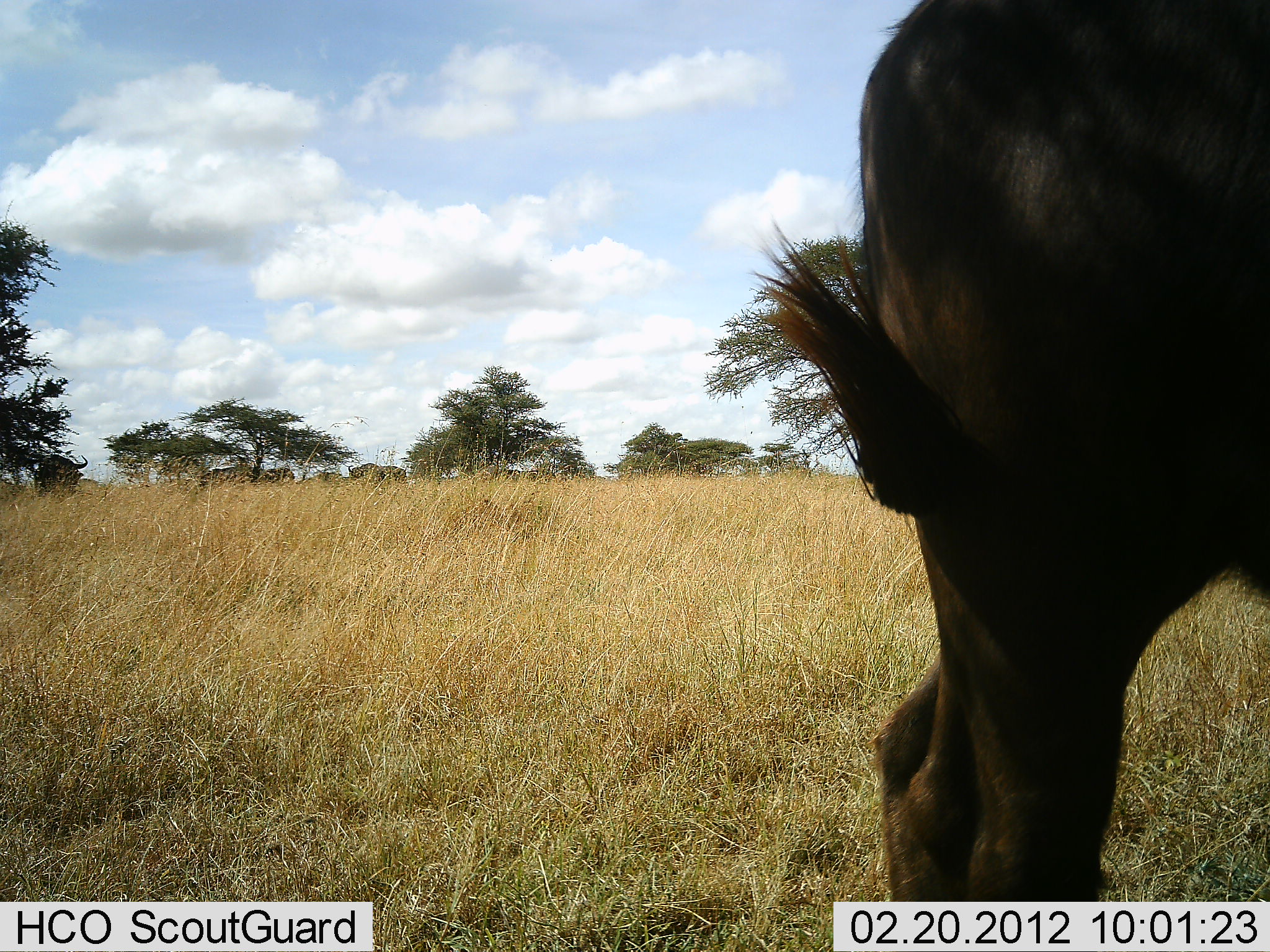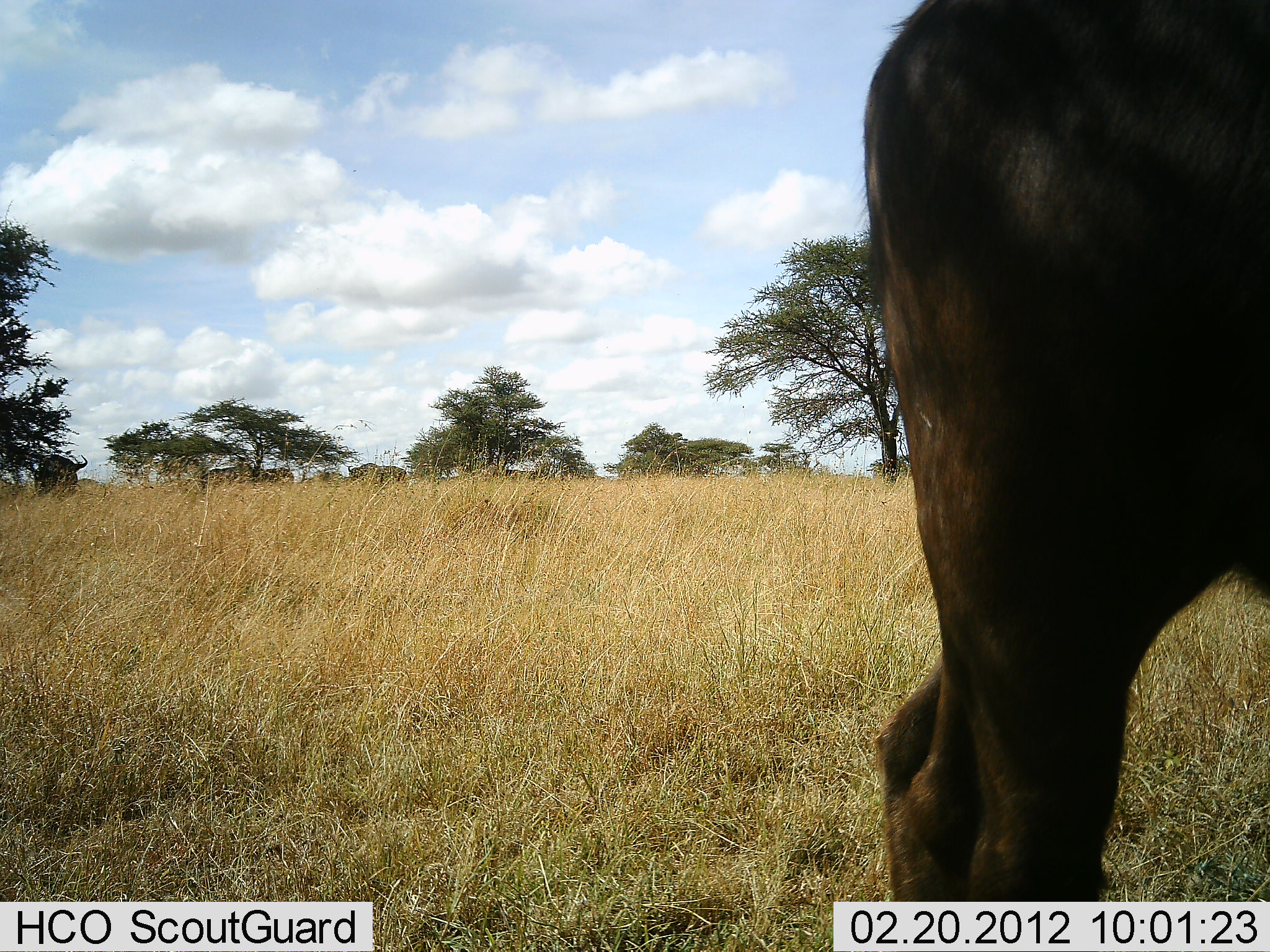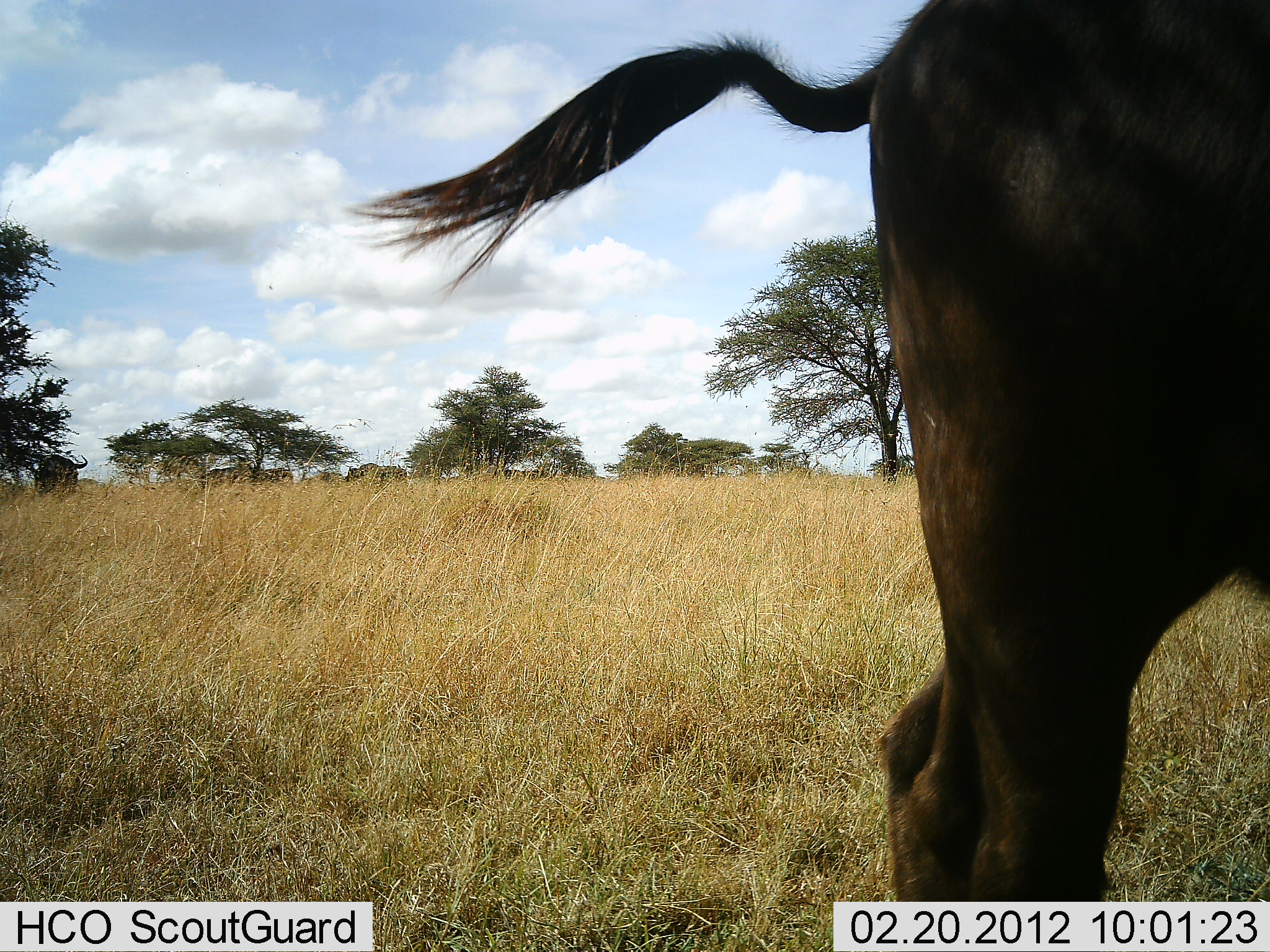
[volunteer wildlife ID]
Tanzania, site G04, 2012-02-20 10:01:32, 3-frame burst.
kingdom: Animalia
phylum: Chordata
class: Mammalia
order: Artiodactyla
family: Bovidae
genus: Connochaetes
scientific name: Connochaetes taurinus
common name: blue wildebeest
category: wildebeest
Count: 1.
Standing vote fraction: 89%.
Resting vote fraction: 0%.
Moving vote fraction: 11%.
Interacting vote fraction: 6%.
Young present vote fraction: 0%.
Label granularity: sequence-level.